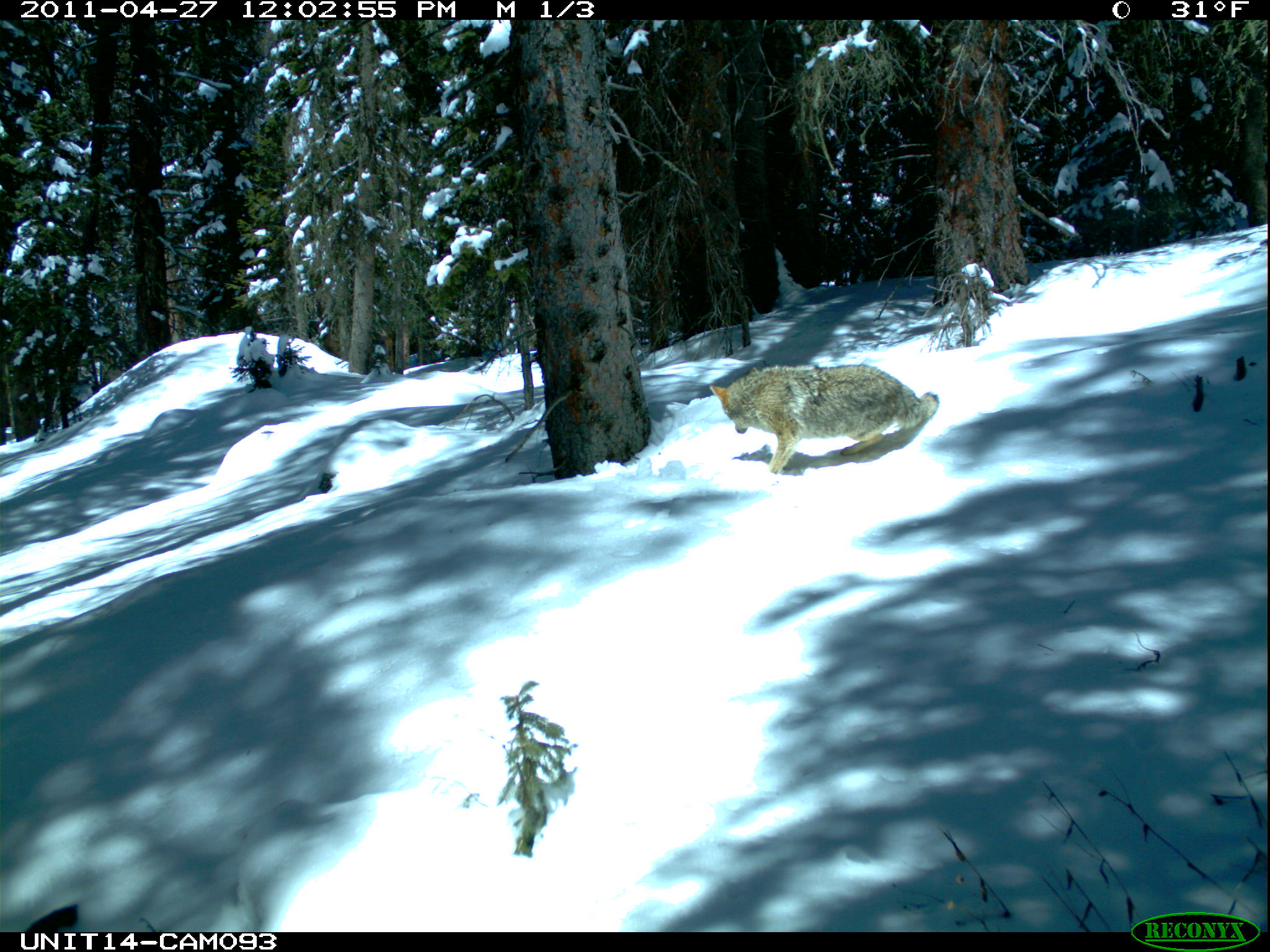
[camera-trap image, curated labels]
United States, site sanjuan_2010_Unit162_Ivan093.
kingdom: Animalia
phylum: Chordata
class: Mammalia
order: Carnivora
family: Canidae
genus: Canis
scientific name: Canis latrans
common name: coyote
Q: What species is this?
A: Canis latrans (coyote).